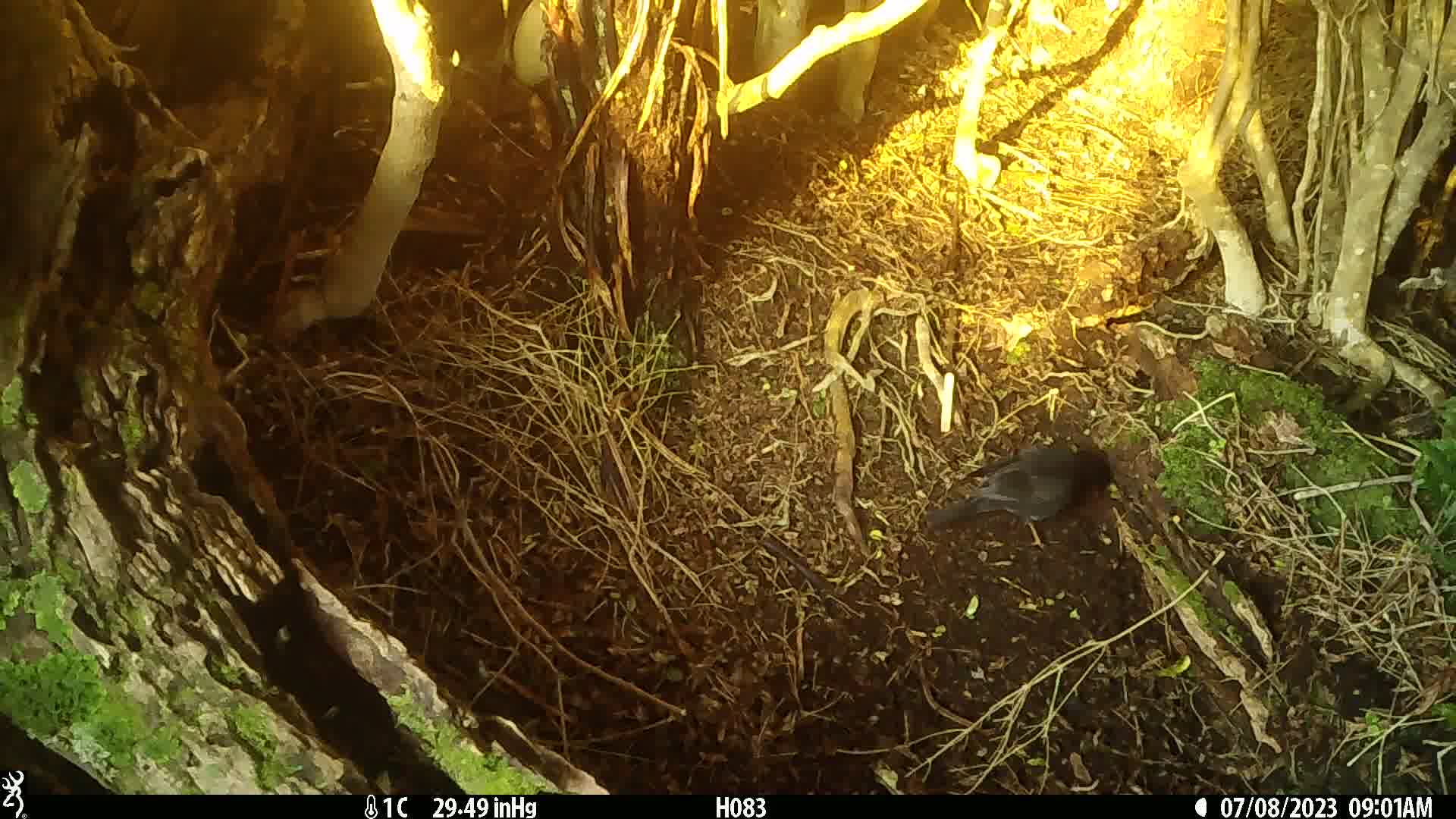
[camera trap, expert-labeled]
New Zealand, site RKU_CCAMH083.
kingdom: Animalia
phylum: Chordata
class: Aves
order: Passeriformes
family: Turdidae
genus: Turdus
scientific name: Turdus merula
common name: eurasian blackbird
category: blackbird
Blackbird (eurasian blackbird) (Turdus merula).